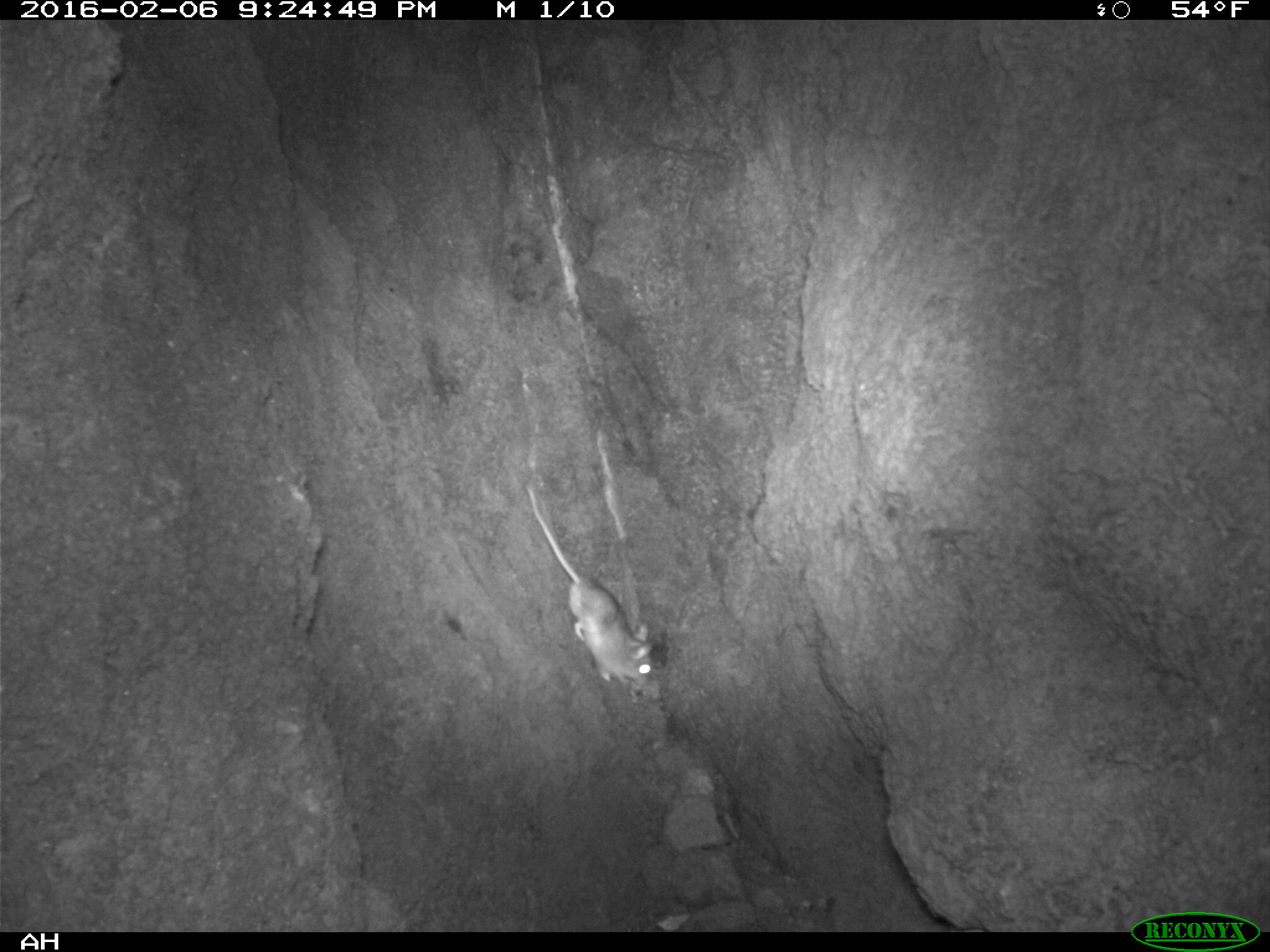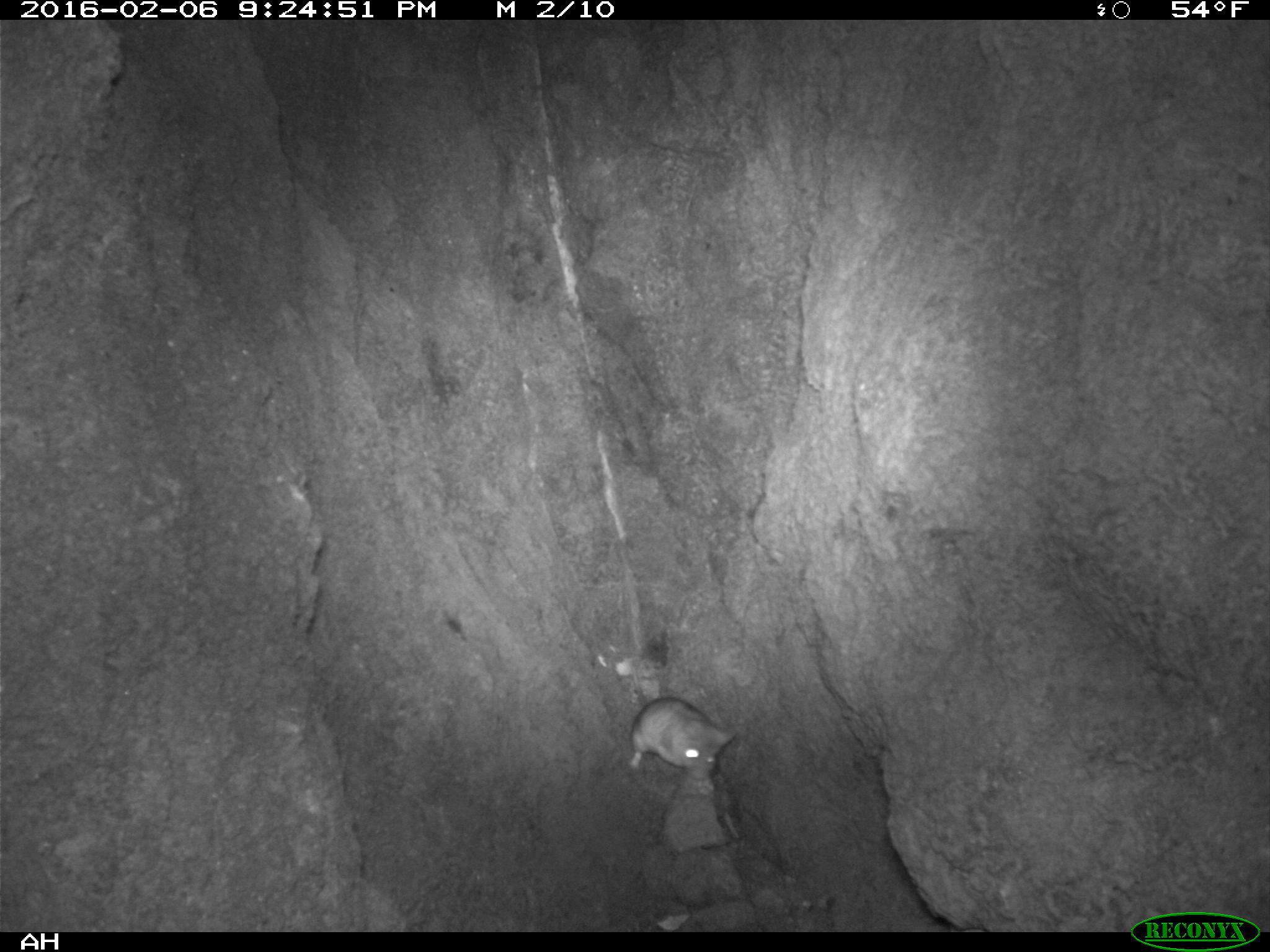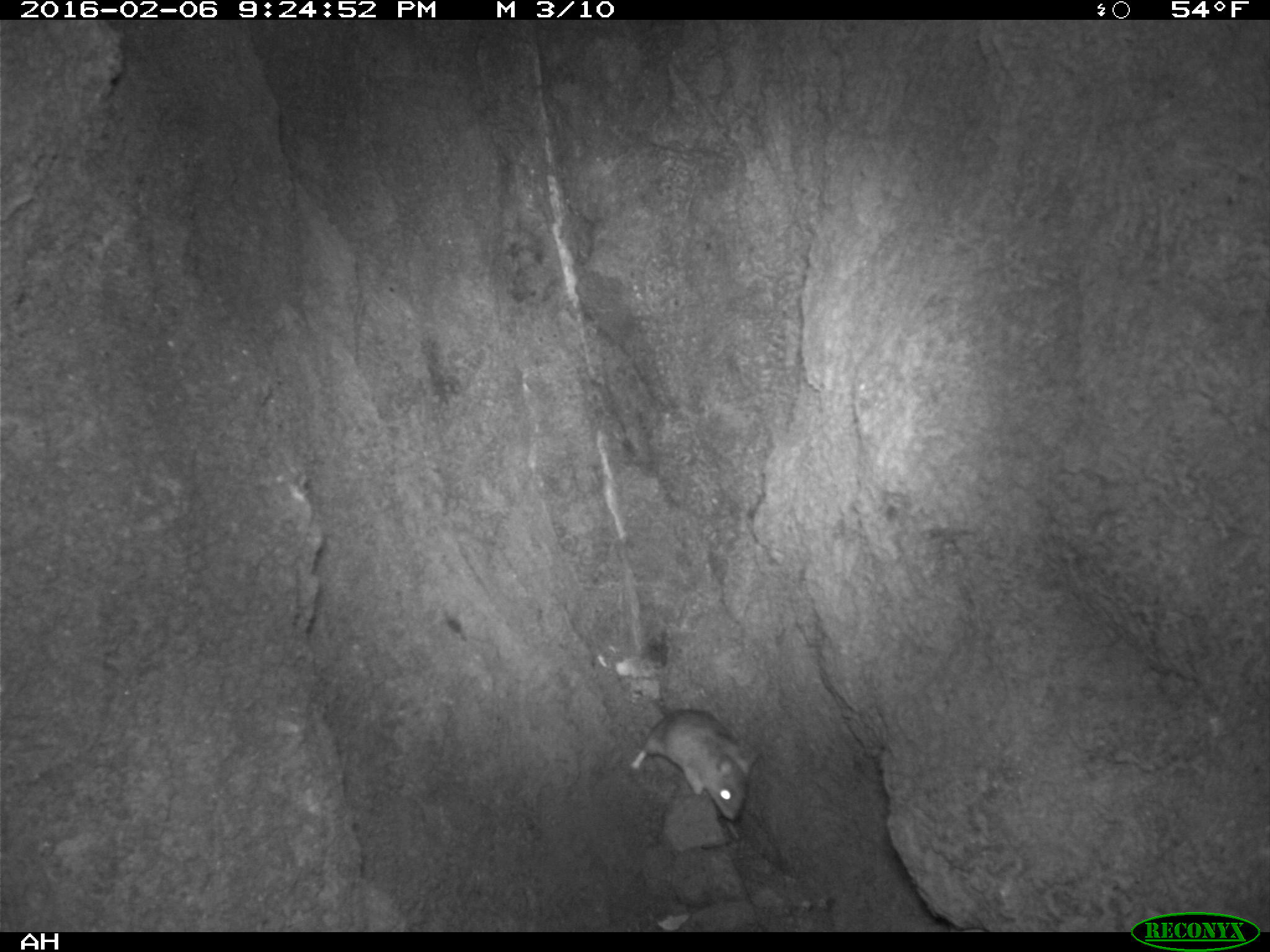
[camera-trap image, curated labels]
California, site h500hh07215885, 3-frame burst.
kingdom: Animalia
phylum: Chordata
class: Mammalia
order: Rodentia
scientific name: Rodentia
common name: rodent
Rodent (Rodentia).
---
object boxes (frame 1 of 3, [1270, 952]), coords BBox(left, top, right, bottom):
rodent: BBox(526, 487, 654, 687)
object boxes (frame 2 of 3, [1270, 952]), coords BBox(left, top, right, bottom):
rodent: BBox(628, 659, 736, 780)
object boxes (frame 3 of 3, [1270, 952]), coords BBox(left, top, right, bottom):
rodent: BBox(630, 700, 762, 820)